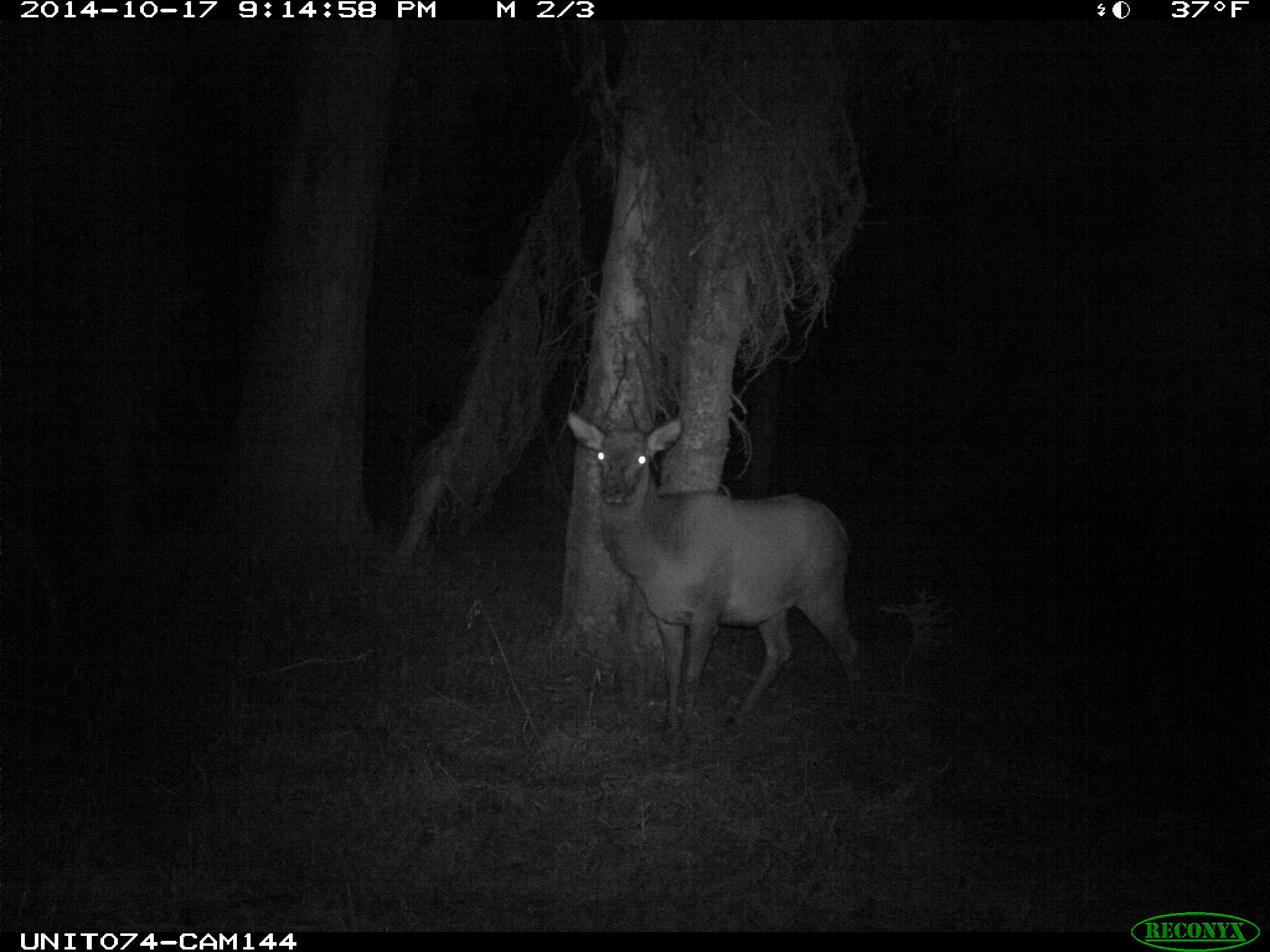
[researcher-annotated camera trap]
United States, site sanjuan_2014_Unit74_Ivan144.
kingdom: Animalia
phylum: Chordata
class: Mammalia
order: Artiodactyla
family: Cervidae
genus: Cervus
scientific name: Cervus elaphus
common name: red deer